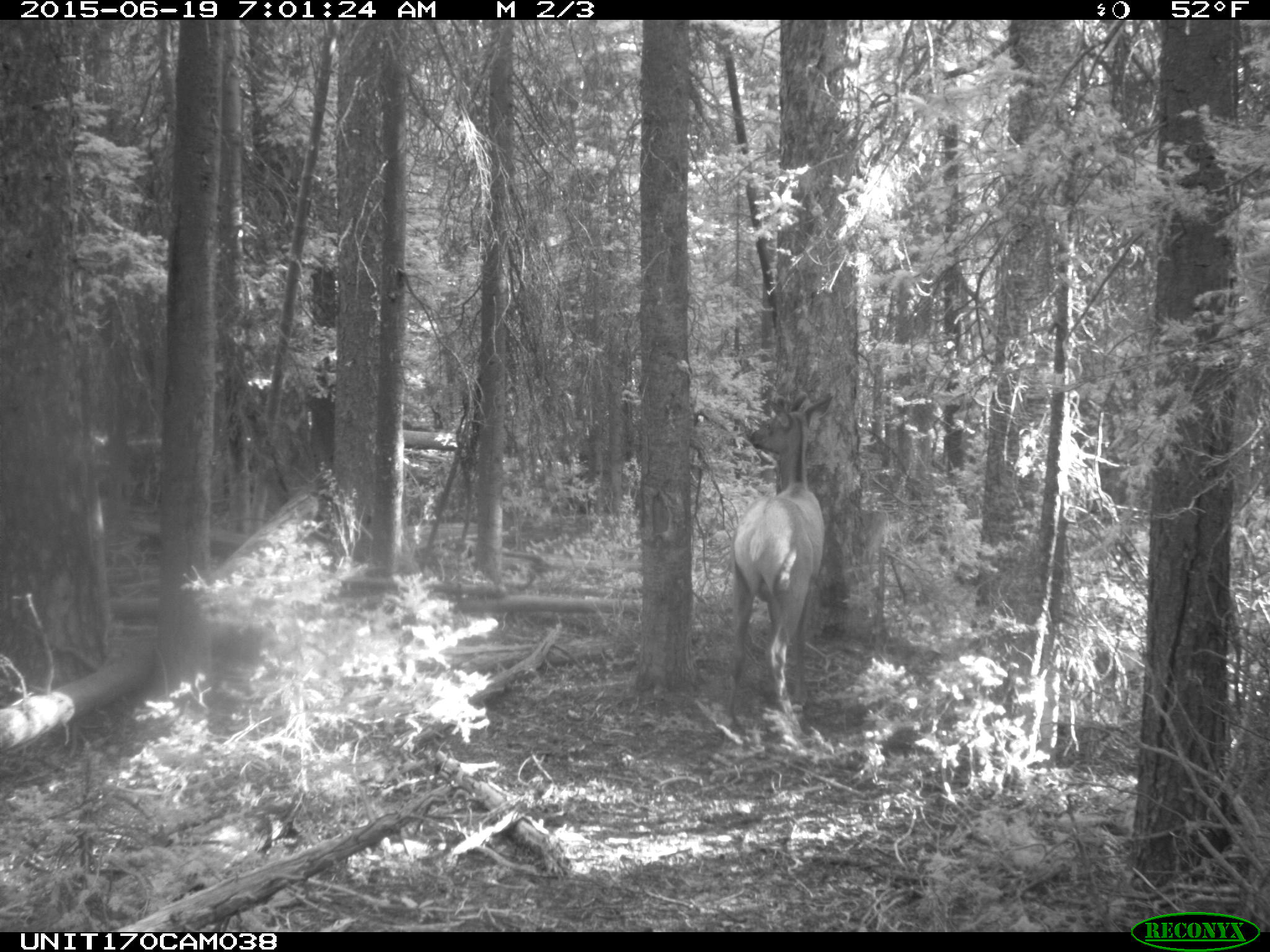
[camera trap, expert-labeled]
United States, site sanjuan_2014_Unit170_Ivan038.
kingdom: Animalia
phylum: Chordata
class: Mammalia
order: Artiodactyla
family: Cervidae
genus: Cervus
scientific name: Cervus elaphus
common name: red deer